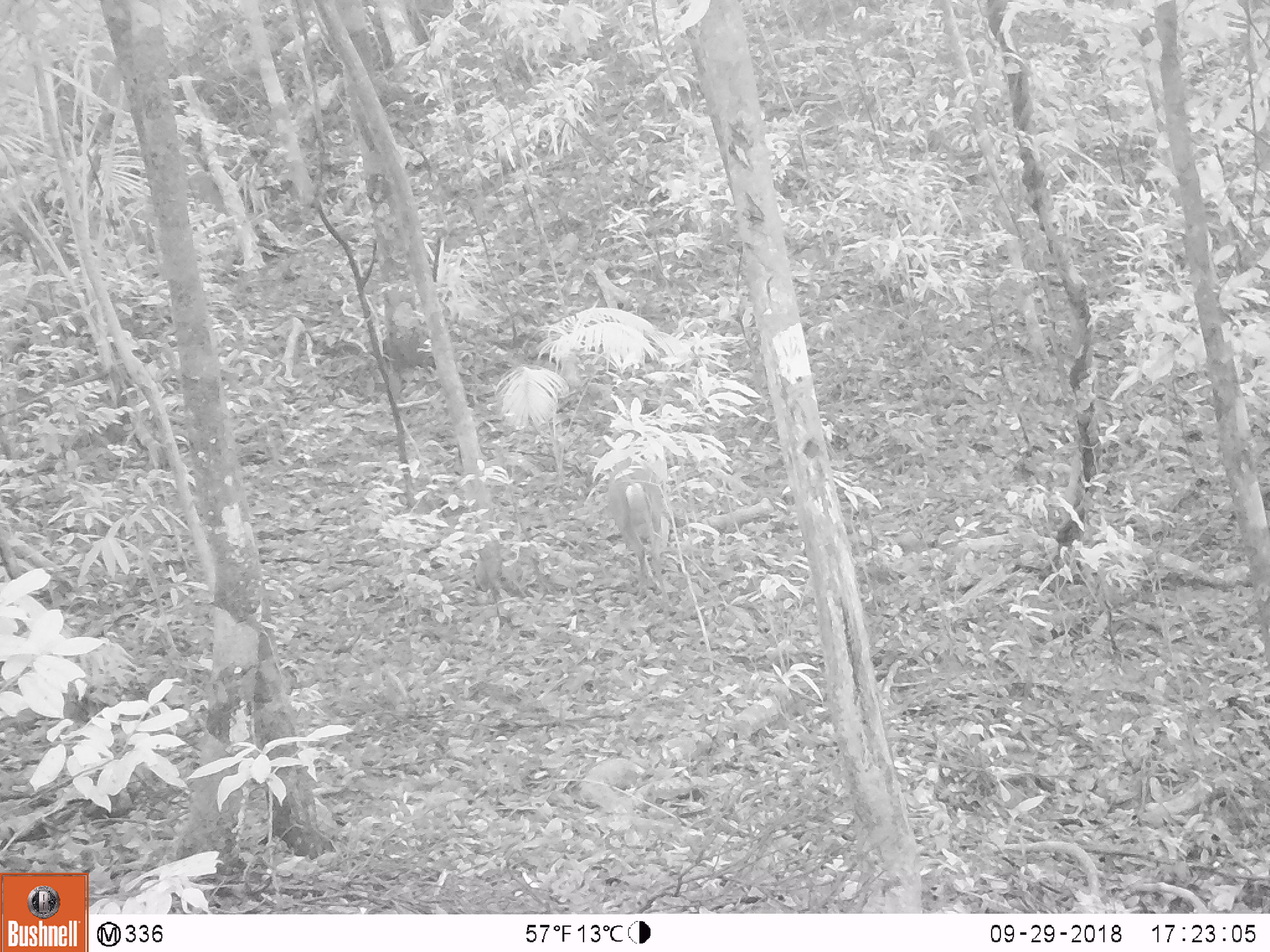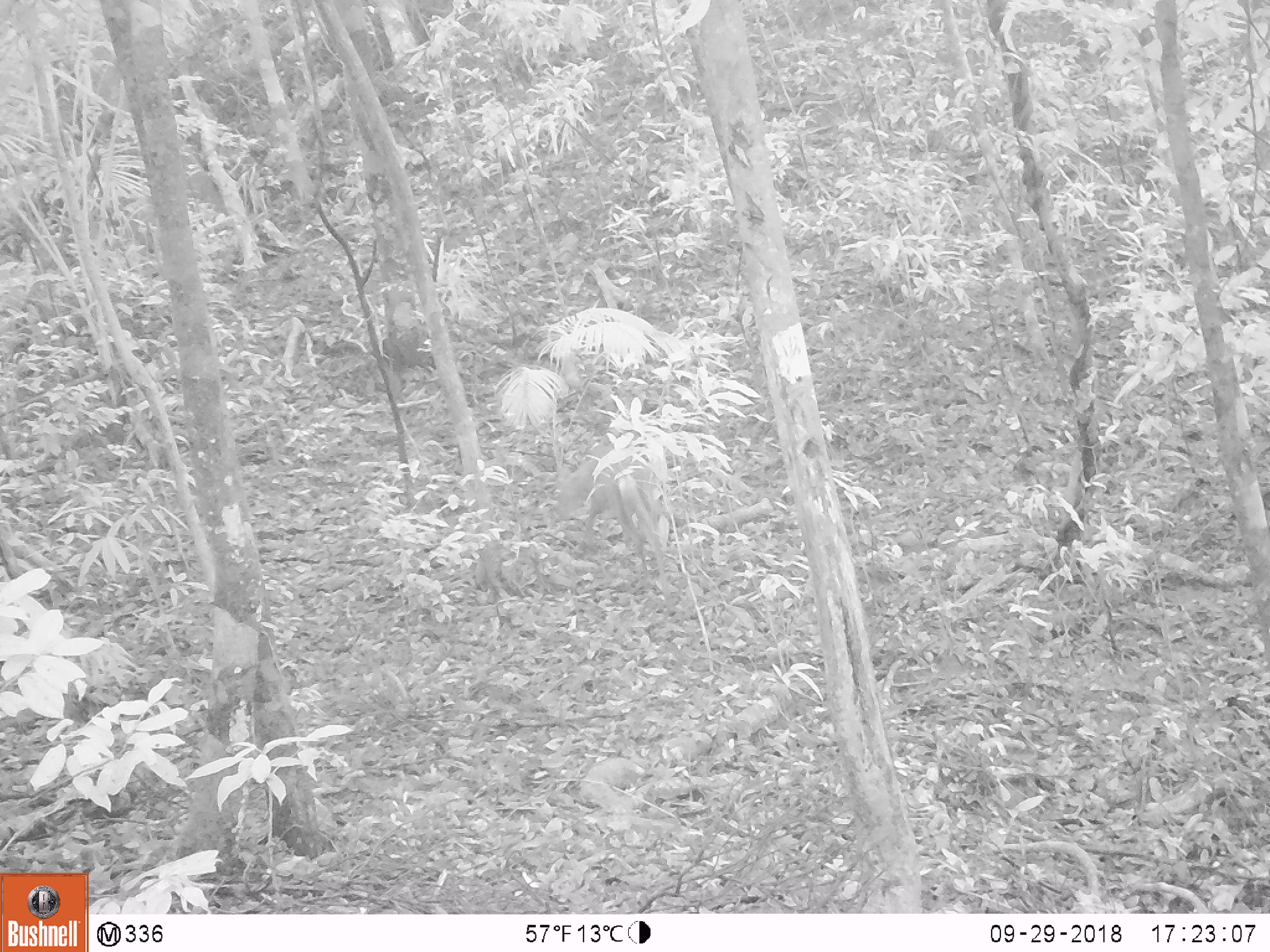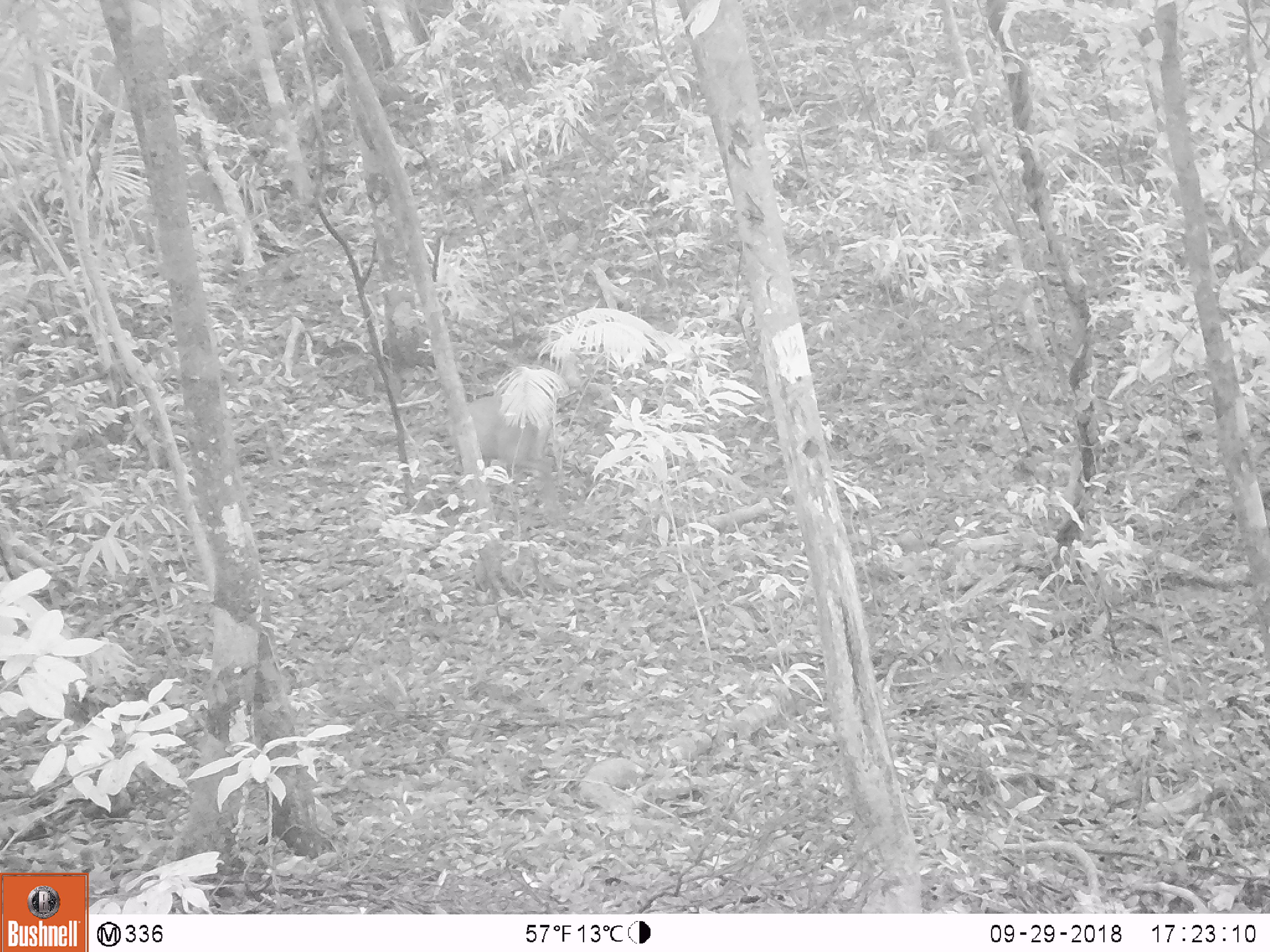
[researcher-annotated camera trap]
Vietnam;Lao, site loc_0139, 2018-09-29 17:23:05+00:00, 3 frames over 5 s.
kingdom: Animalia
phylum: Chordata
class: Mammalia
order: Artiodactyla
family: Cervidae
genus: Muntiacus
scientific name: Muntiacus rooseveltorum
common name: roosevelt's muntjac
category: roosevelts muntjac group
Roosevelts muntjac group (roosevelt's muntjac) (Muntiacus rooseveltorum). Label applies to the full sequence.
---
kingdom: Animalia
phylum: Chordata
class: Mammalia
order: Artiodactyla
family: Cervidae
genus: Muntiacus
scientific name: Muntiacus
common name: muntjacs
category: unidentified muntjac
Unidentified muntjac (muntjacs) (Muntiacus). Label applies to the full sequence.